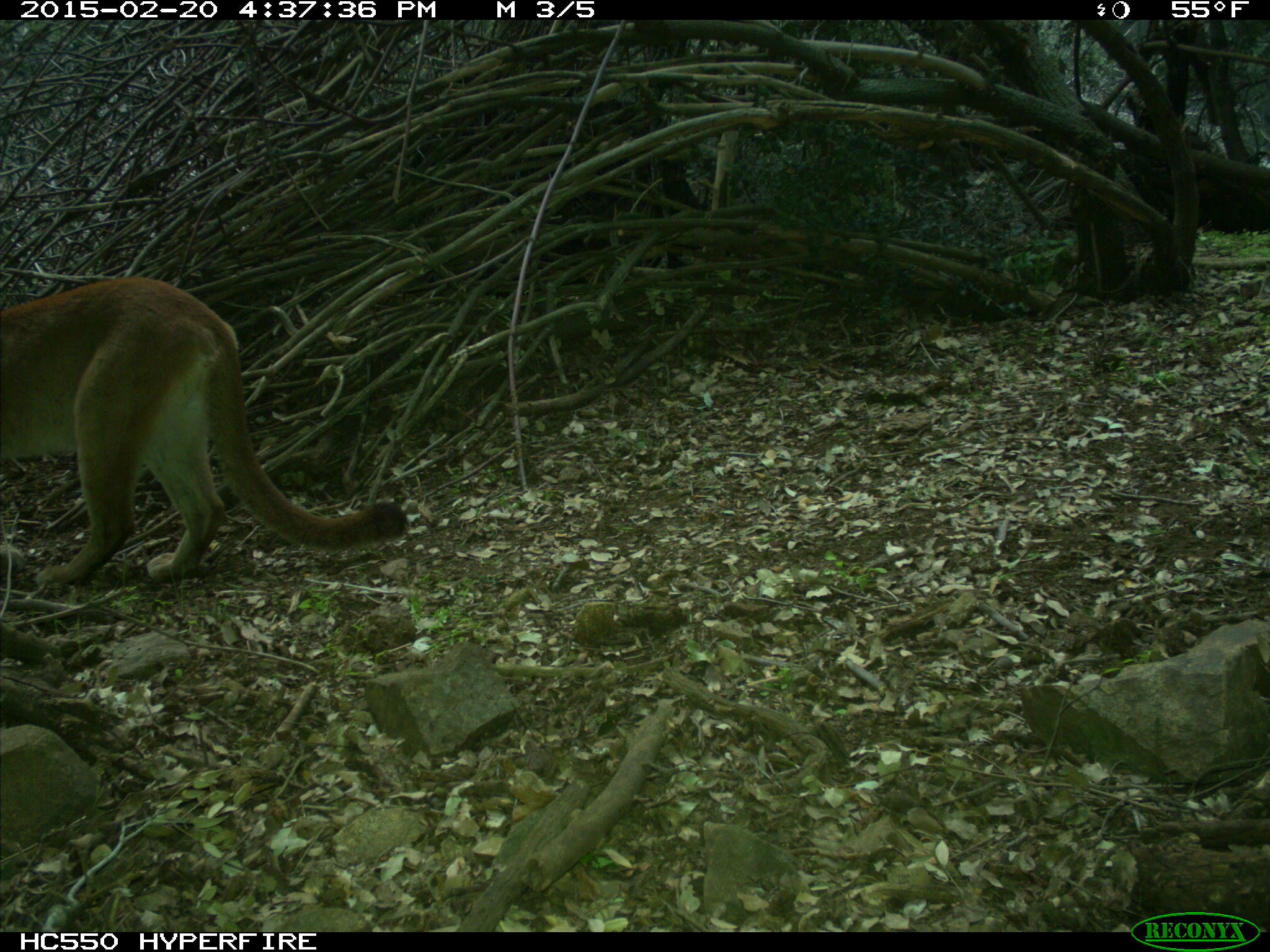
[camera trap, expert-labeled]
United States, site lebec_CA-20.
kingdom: Animalia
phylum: Chordata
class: Mammalia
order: Carnivora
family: Felidae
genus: Puma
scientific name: Puma concolor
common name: mountain lion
Puma concolor (mountain lion).